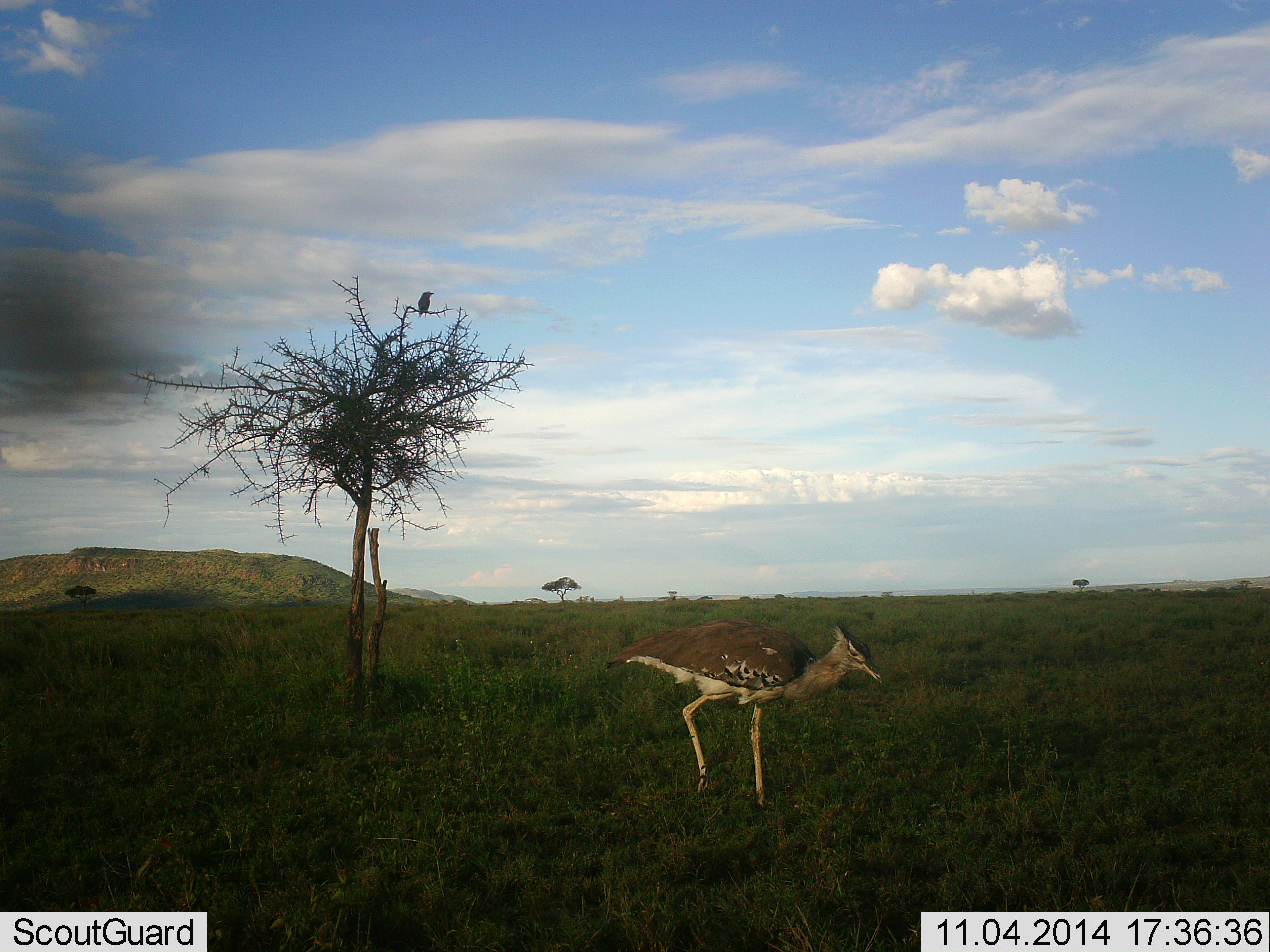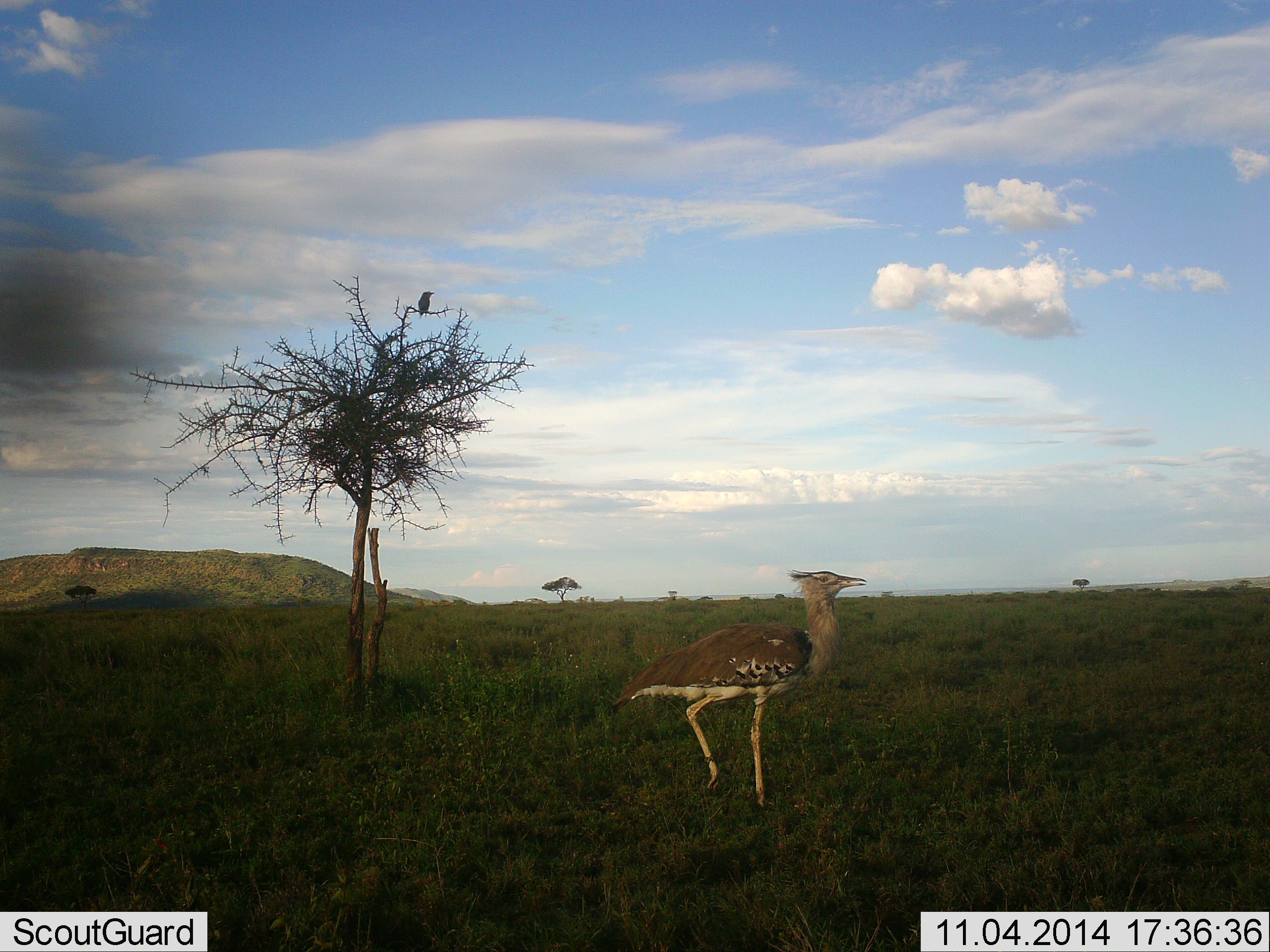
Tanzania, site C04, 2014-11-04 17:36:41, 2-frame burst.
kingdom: Animalia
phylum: Chordata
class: Aves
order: Otidiformes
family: Otididae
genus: Ardeotis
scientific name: Ardeotis kori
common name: kori bustard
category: koribustard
Koribustard (kori bustard) (Ardeotis kori), count 1. Behavior (volunteer vote fractions): standing 47%, resting 0%, moving 58%, interacting 5%. Young present (vote fraction): 0%. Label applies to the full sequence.